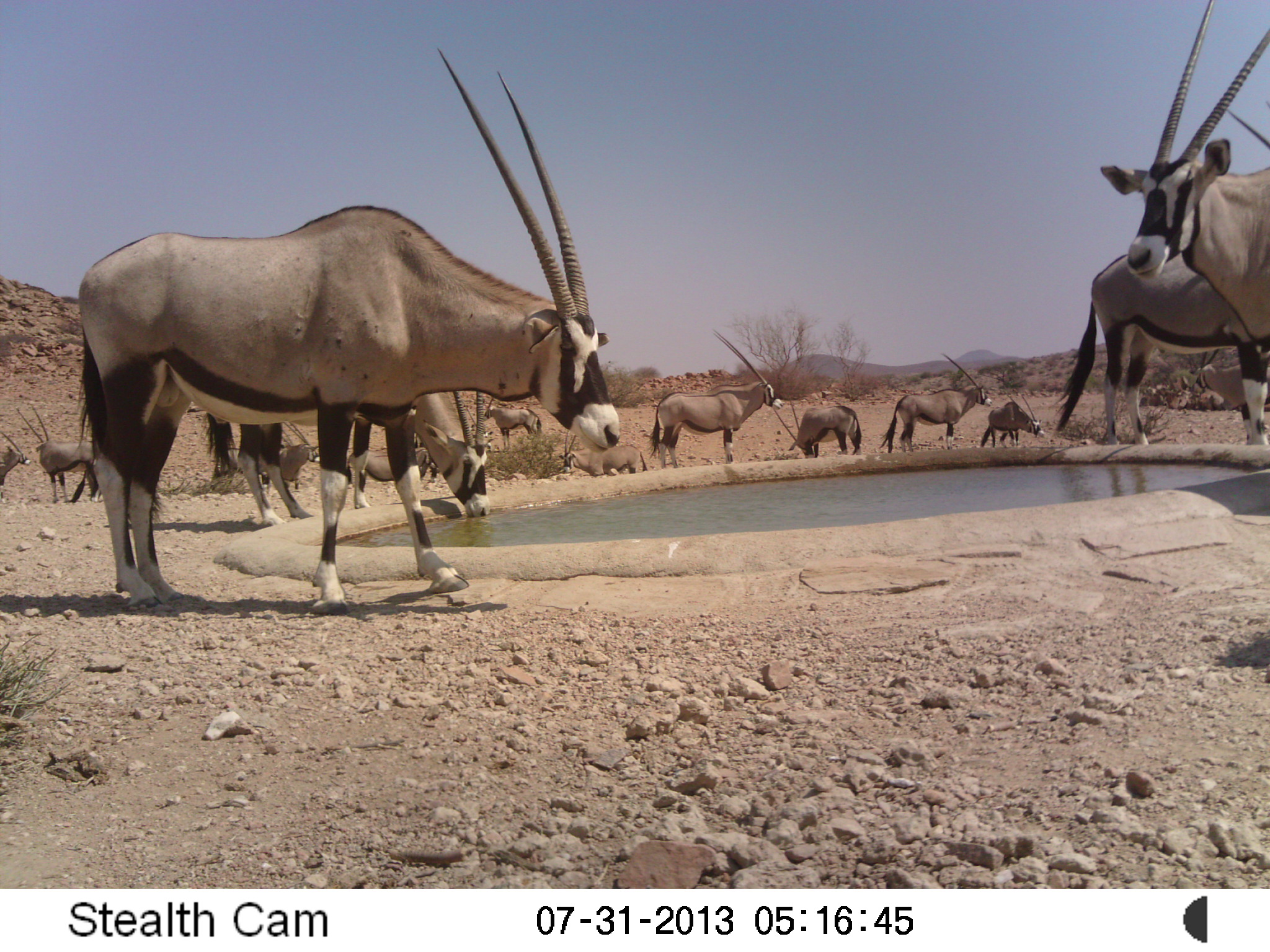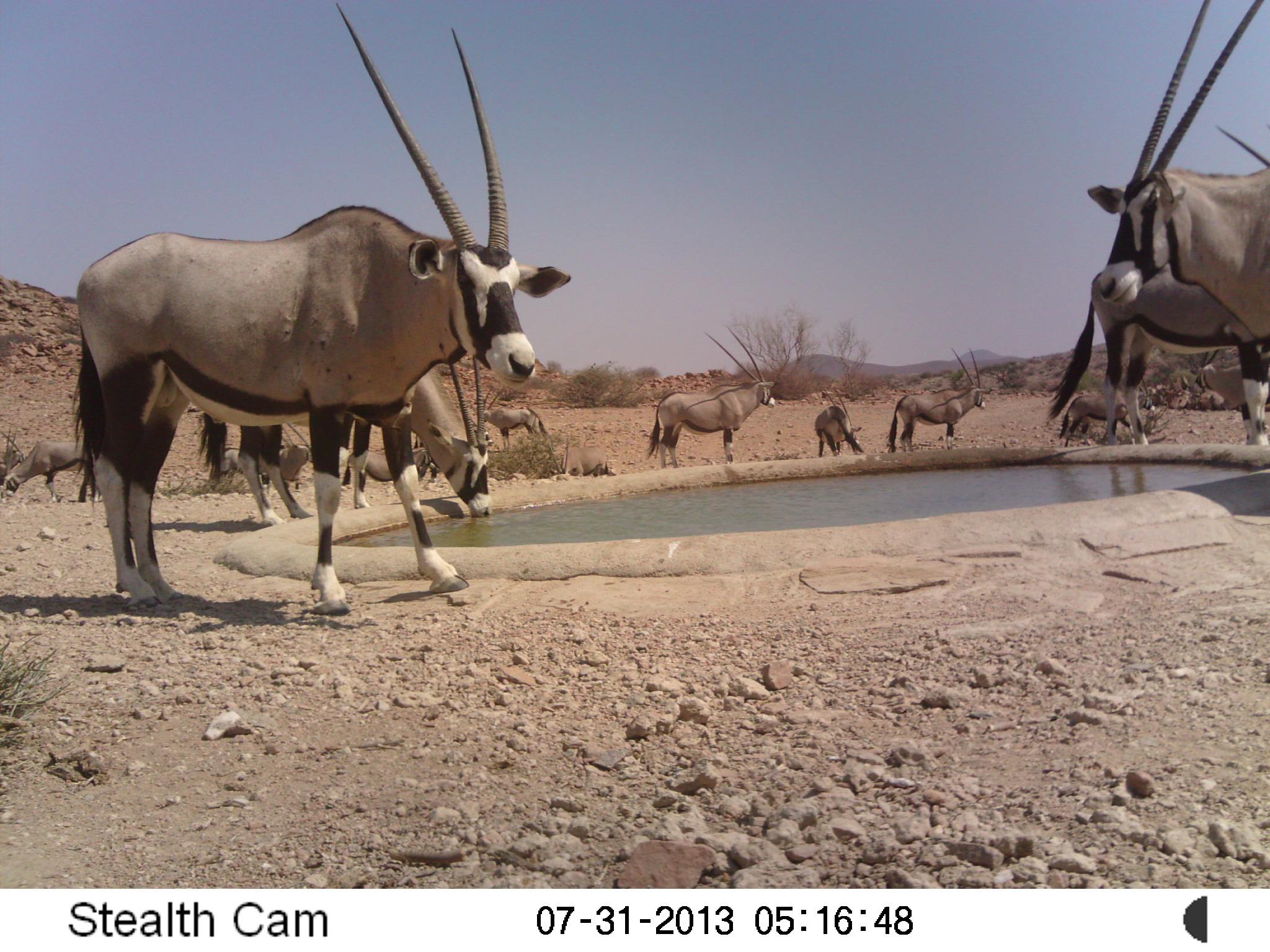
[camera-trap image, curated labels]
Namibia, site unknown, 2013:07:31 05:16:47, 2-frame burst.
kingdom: Animalia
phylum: Chordata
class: Mammalia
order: Artiodactyla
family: Bovidae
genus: Oryx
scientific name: Oryx gazella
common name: gemsbok